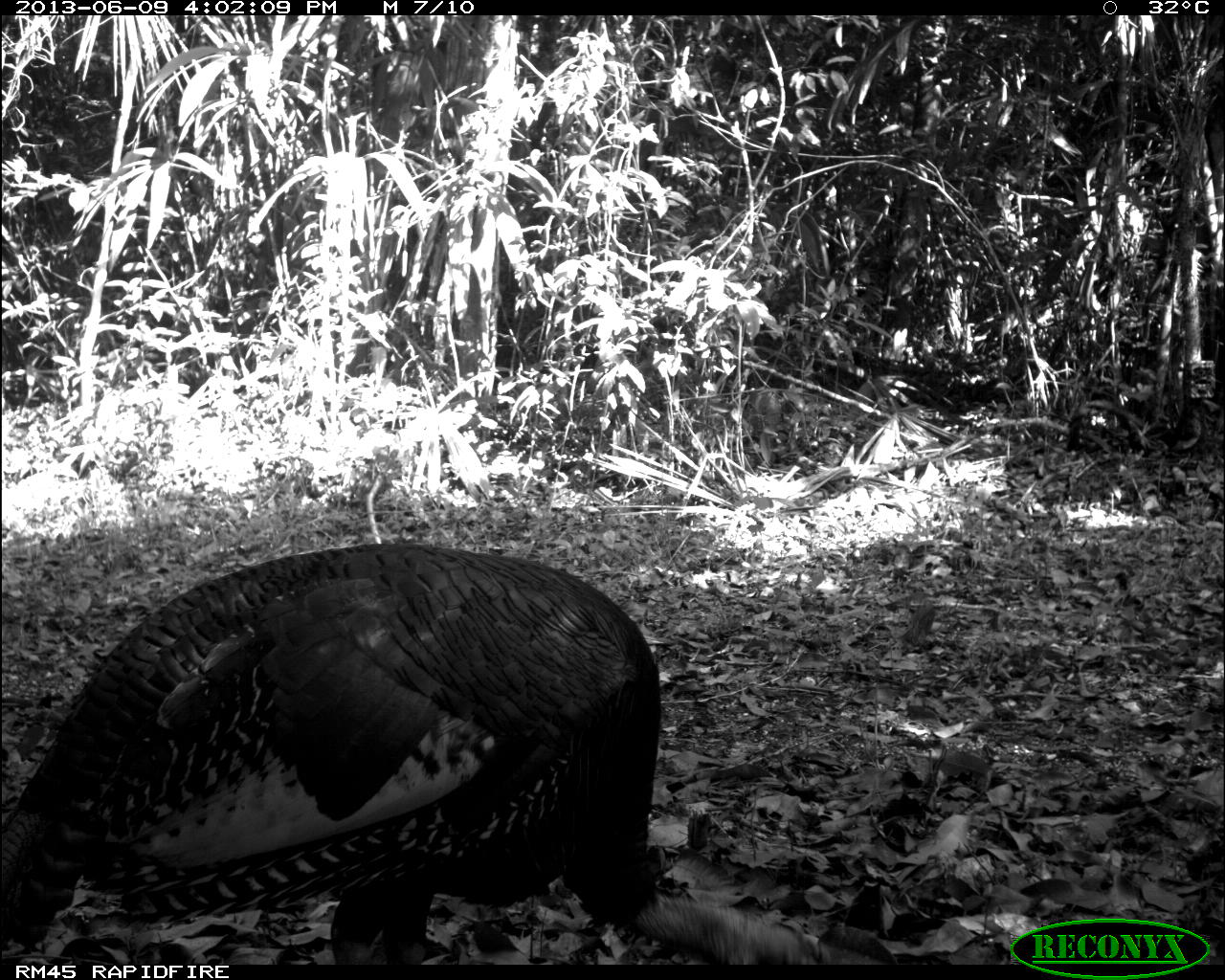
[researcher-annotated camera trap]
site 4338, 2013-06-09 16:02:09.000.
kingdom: Animalia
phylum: Chordata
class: Aves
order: Galliformes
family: Phasianidae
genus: Meleagris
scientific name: Meleagris ocellata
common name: ocellated turkey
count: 1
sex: male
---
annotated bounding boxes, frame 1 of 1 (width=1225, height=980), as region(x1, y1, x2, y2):
meleagris ocellata: region(0, 540, 839, 961)